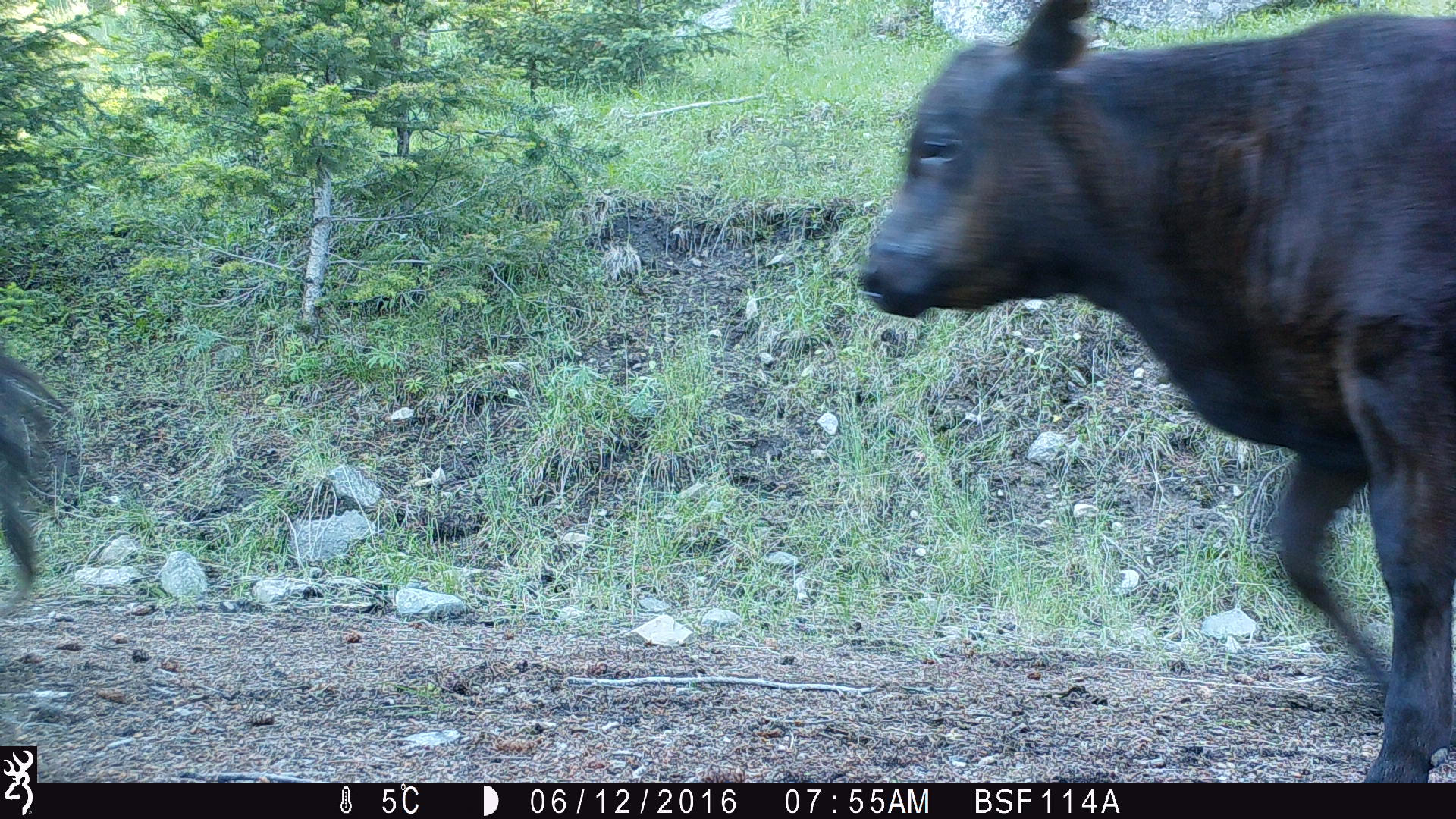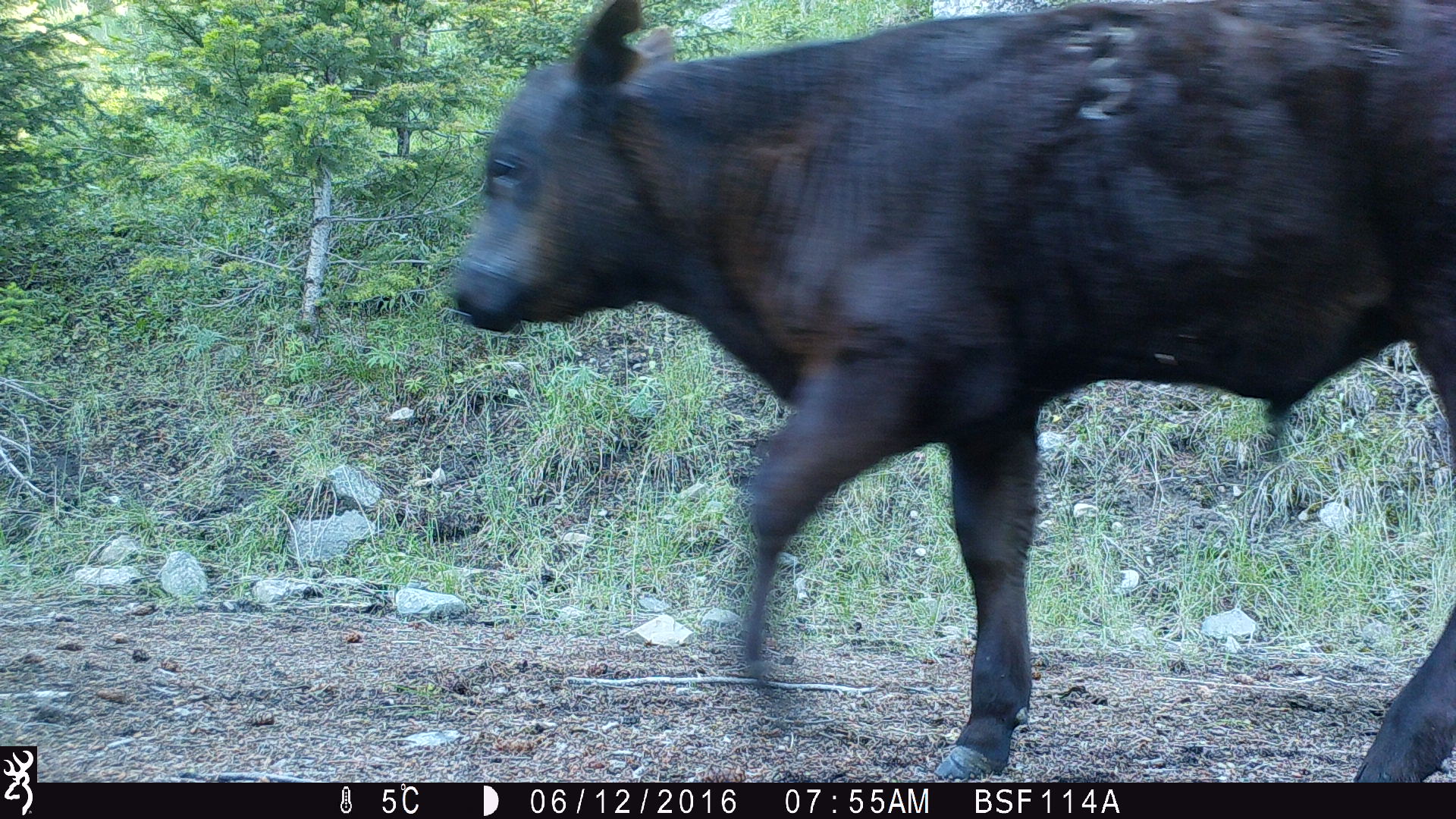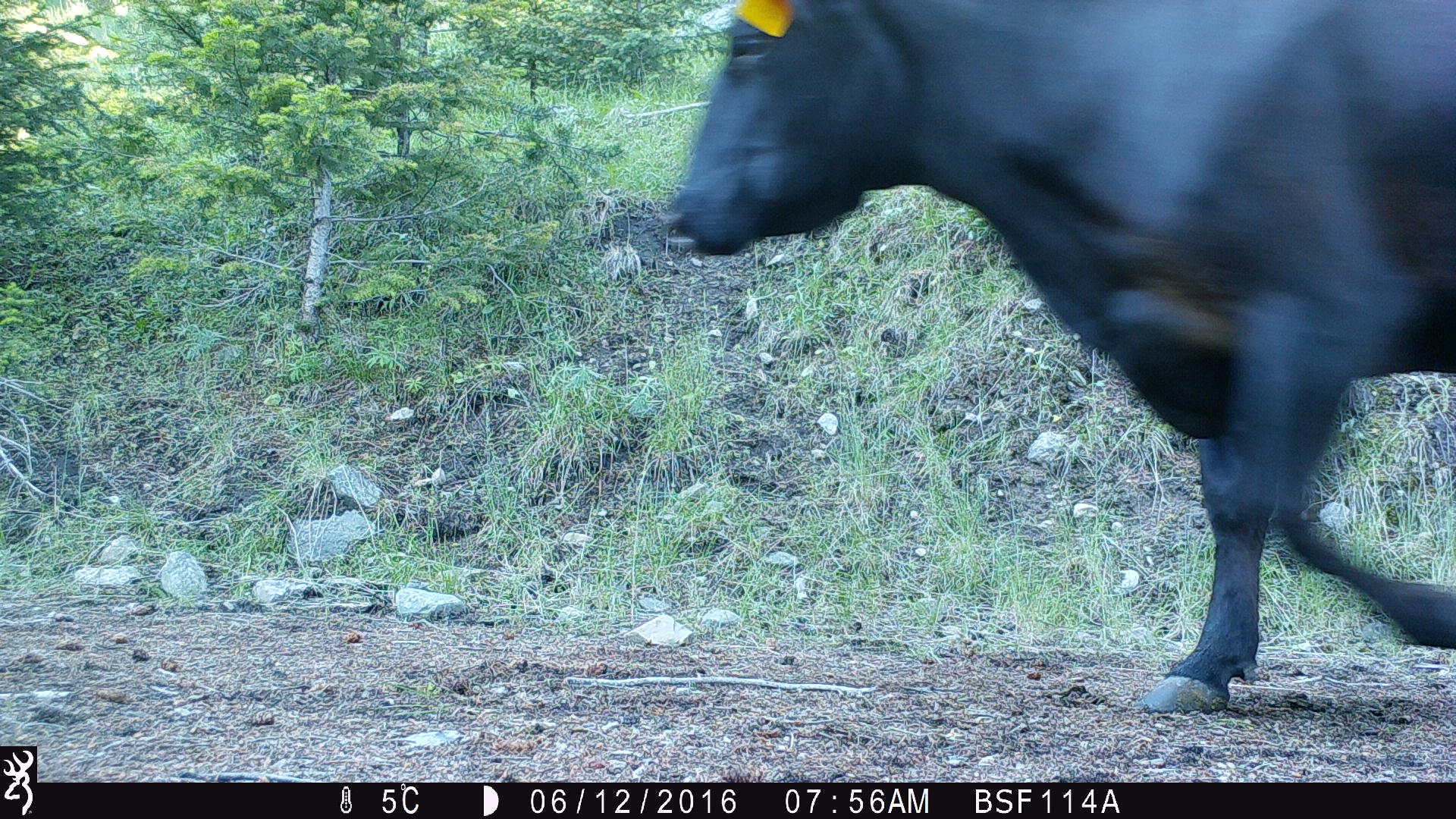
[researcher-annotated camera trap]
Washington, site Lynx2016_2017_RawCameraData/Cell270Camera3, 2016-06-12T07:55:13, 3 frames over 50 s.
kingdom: Animalia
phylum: Chordata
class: Mammalia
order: Artiodactyla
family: Bovidae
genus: Bos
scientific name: Bos taurus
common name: domestic cattle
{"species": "domestic cattle (Bos taurus)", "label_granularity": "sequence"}